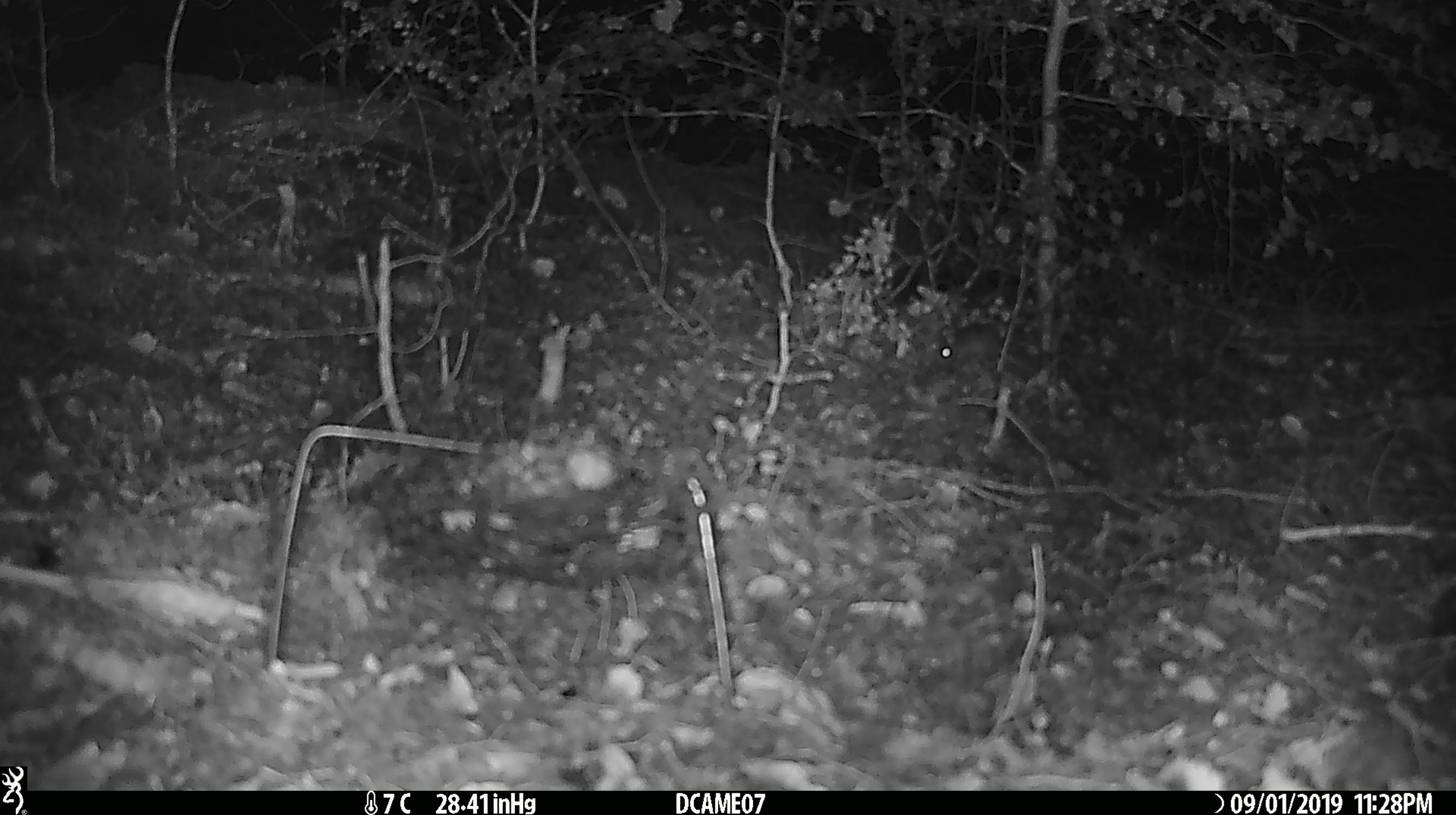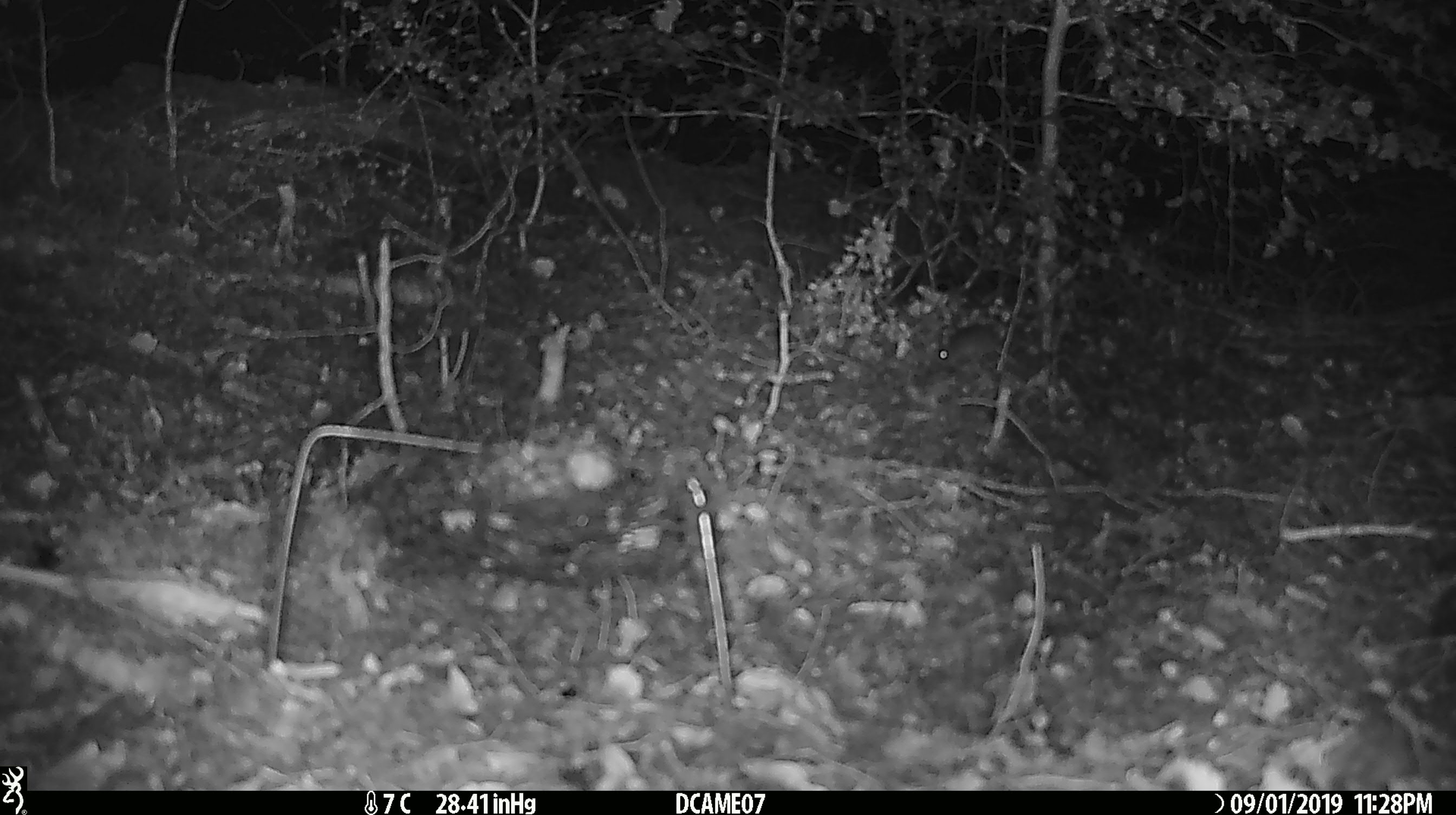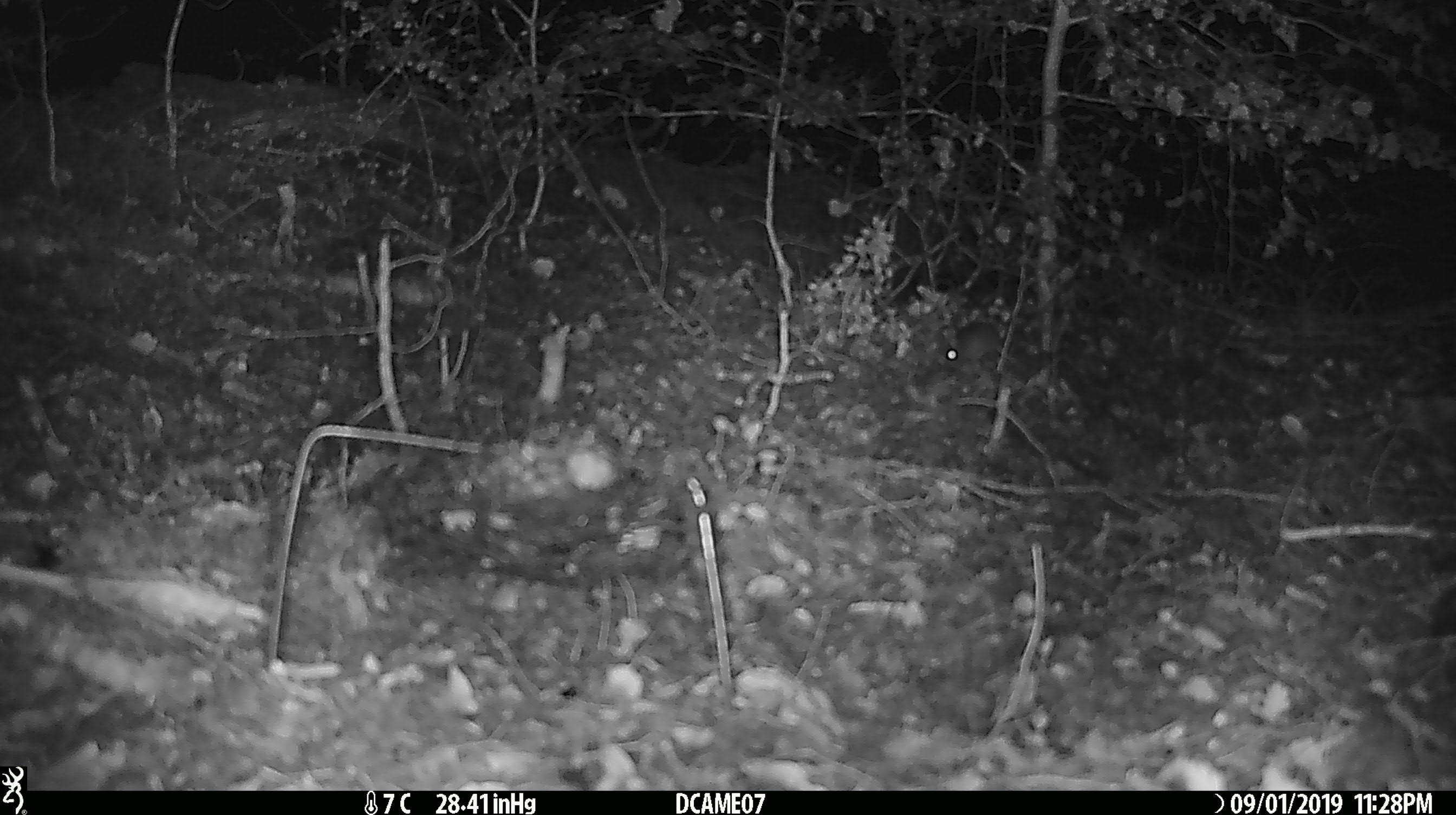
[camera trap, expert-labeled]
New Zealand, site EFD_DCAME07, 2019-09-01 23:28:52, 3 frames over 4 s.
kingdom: Animalia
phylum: Chordata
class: Mammalia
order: Rodentia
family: Muridae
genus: Mus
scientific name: Mus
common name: mouse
Mouse (Mus).